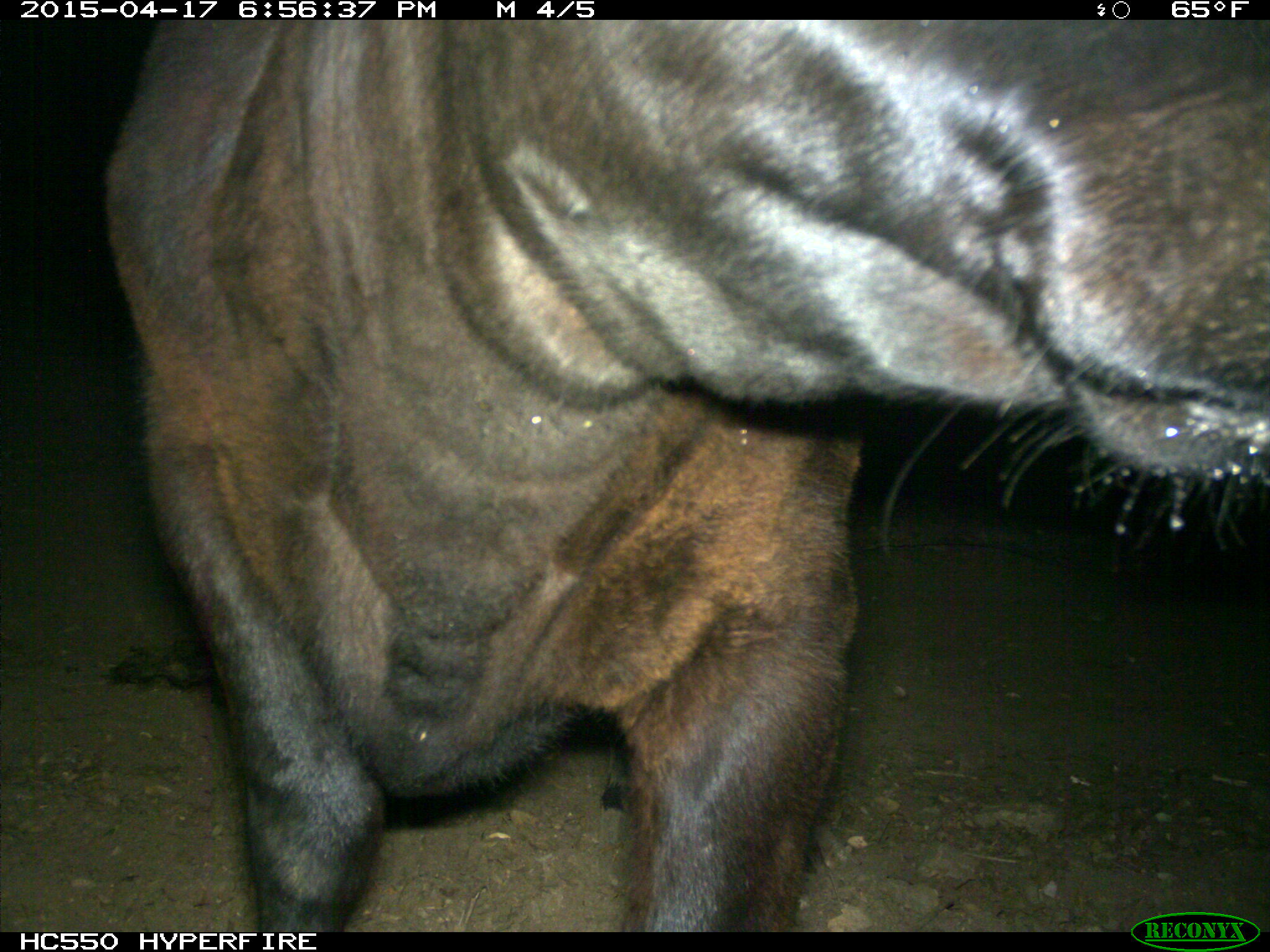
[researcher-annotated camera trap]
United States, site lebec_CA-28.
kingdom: Animalia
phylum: Chordata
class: Mammalia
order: Artiodactyla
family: Bovidae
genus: Bos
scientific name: Bos taurus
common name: domestic cow